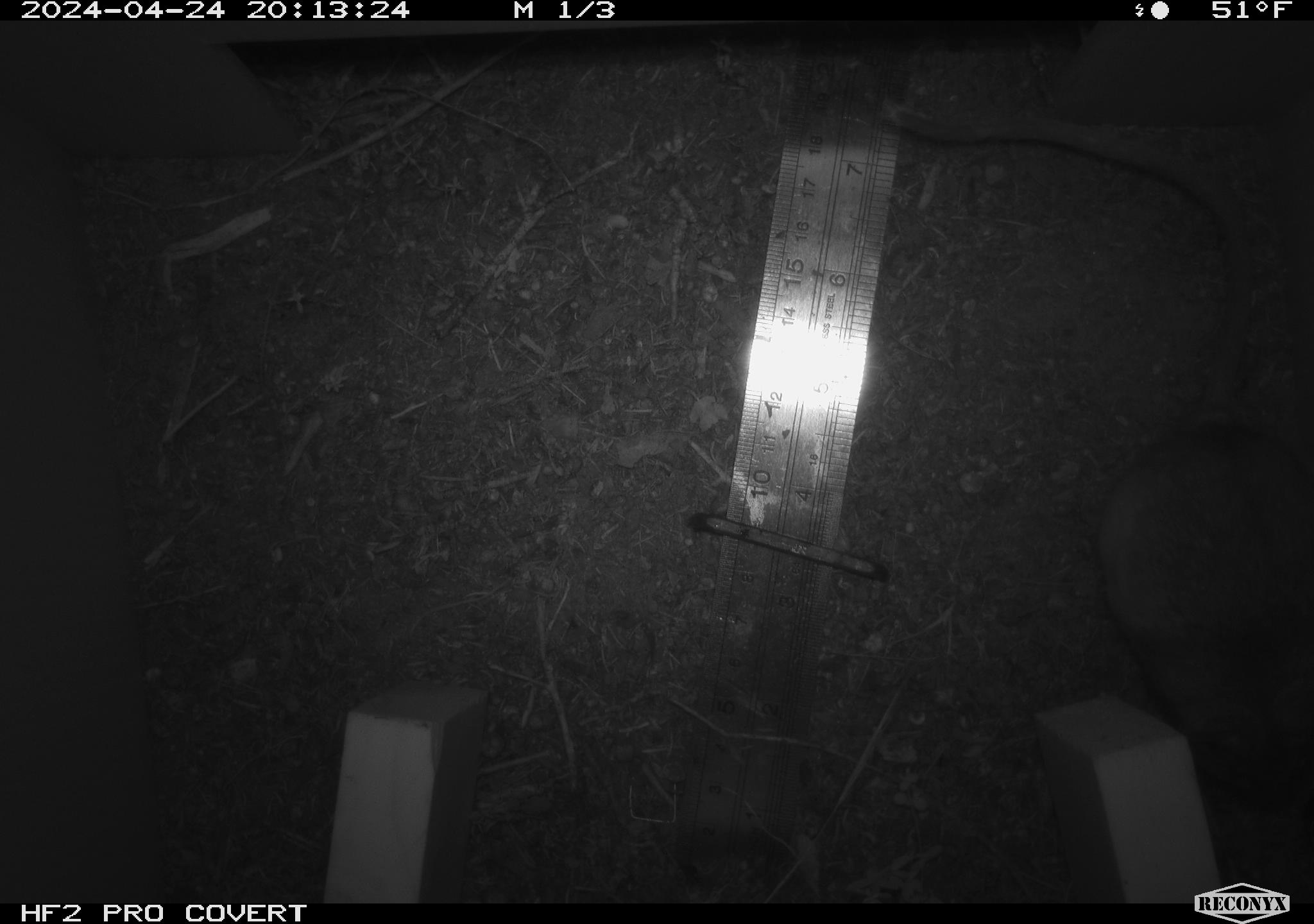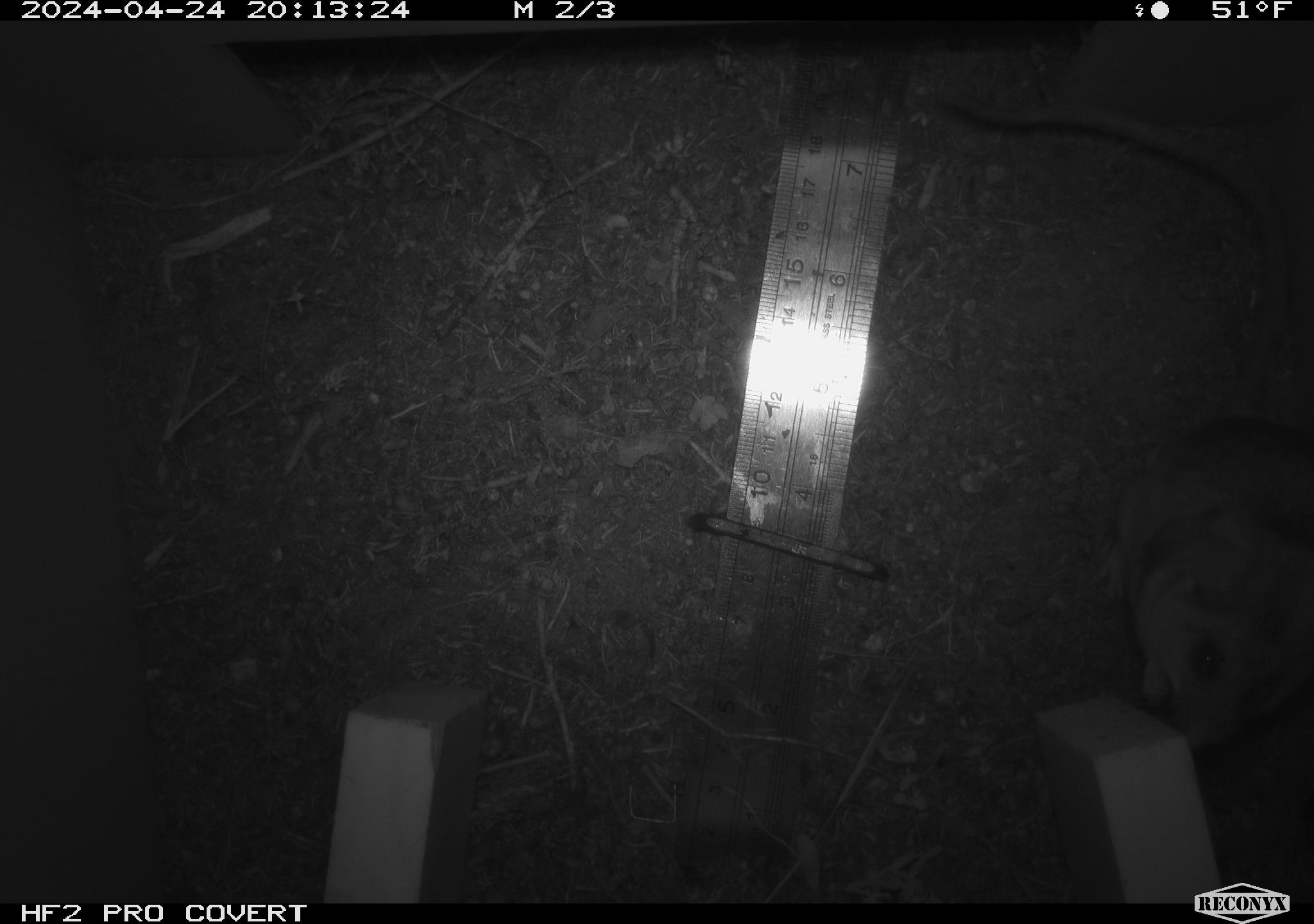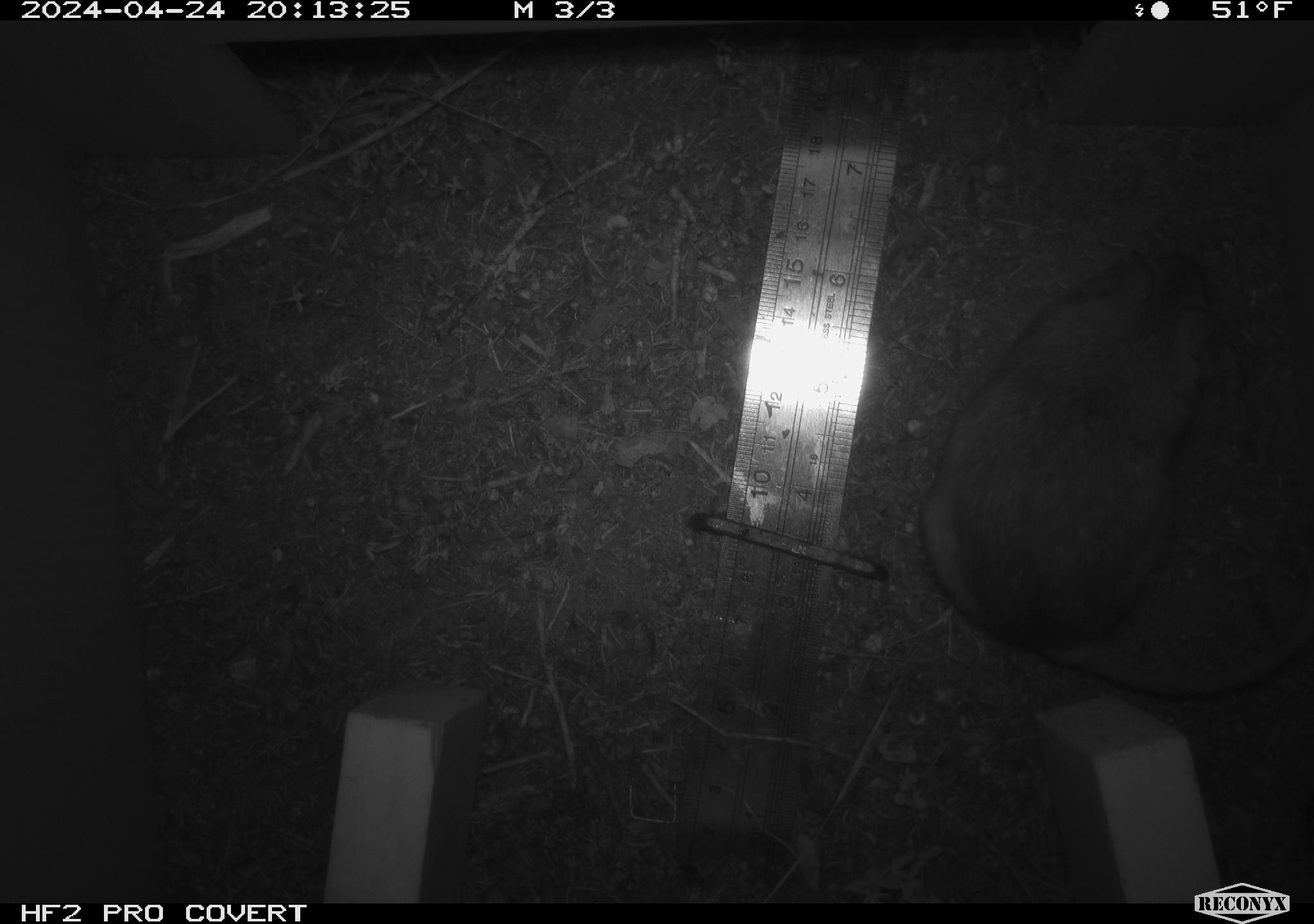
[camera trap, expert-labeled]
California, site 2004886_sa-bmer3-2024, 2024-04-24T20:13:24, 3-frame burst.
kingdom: Animalia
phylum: Chordata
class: Mammalia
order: Rodentia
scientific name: Rodentia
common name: mouse species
Mouse species (Rodentia).